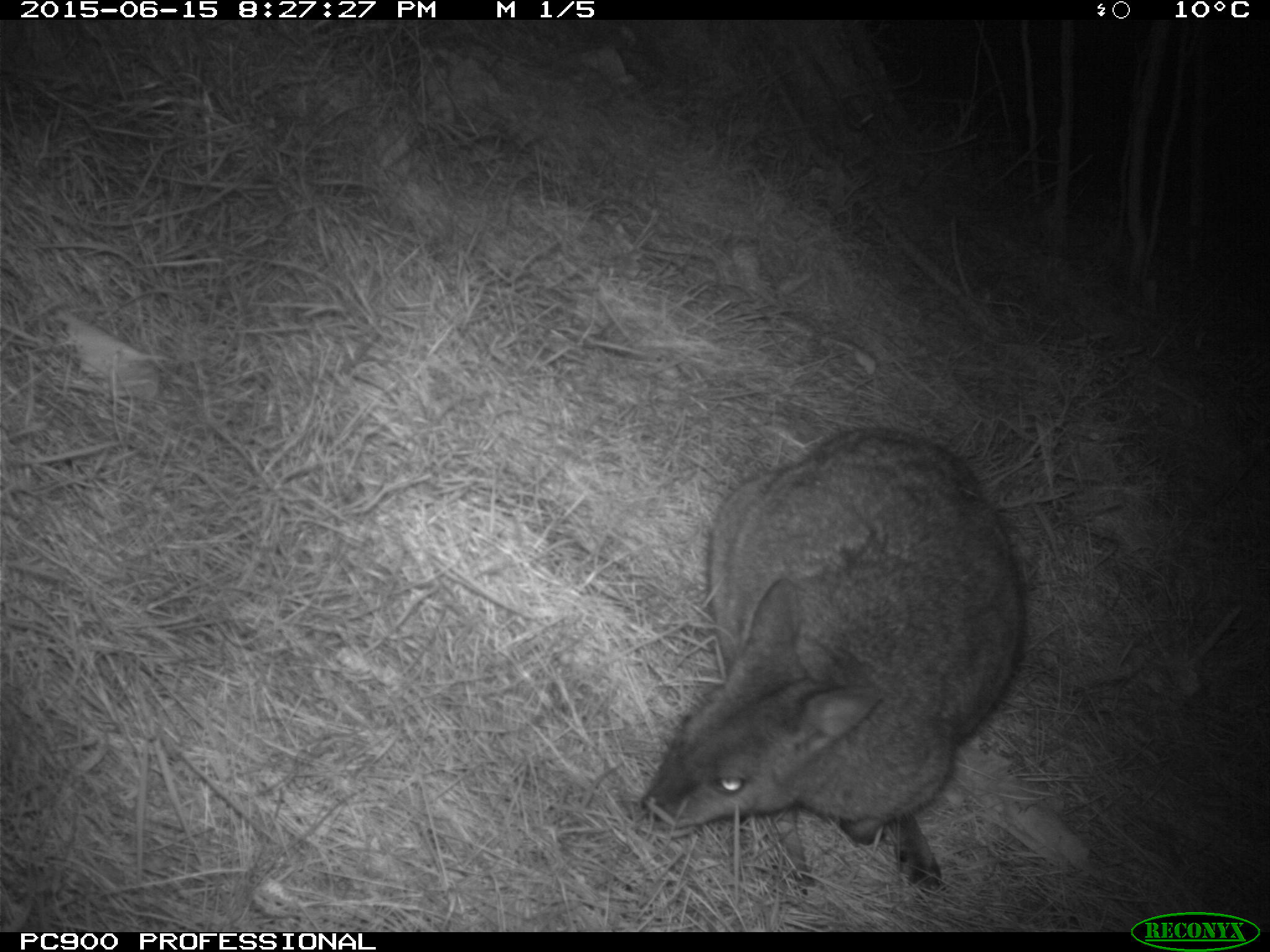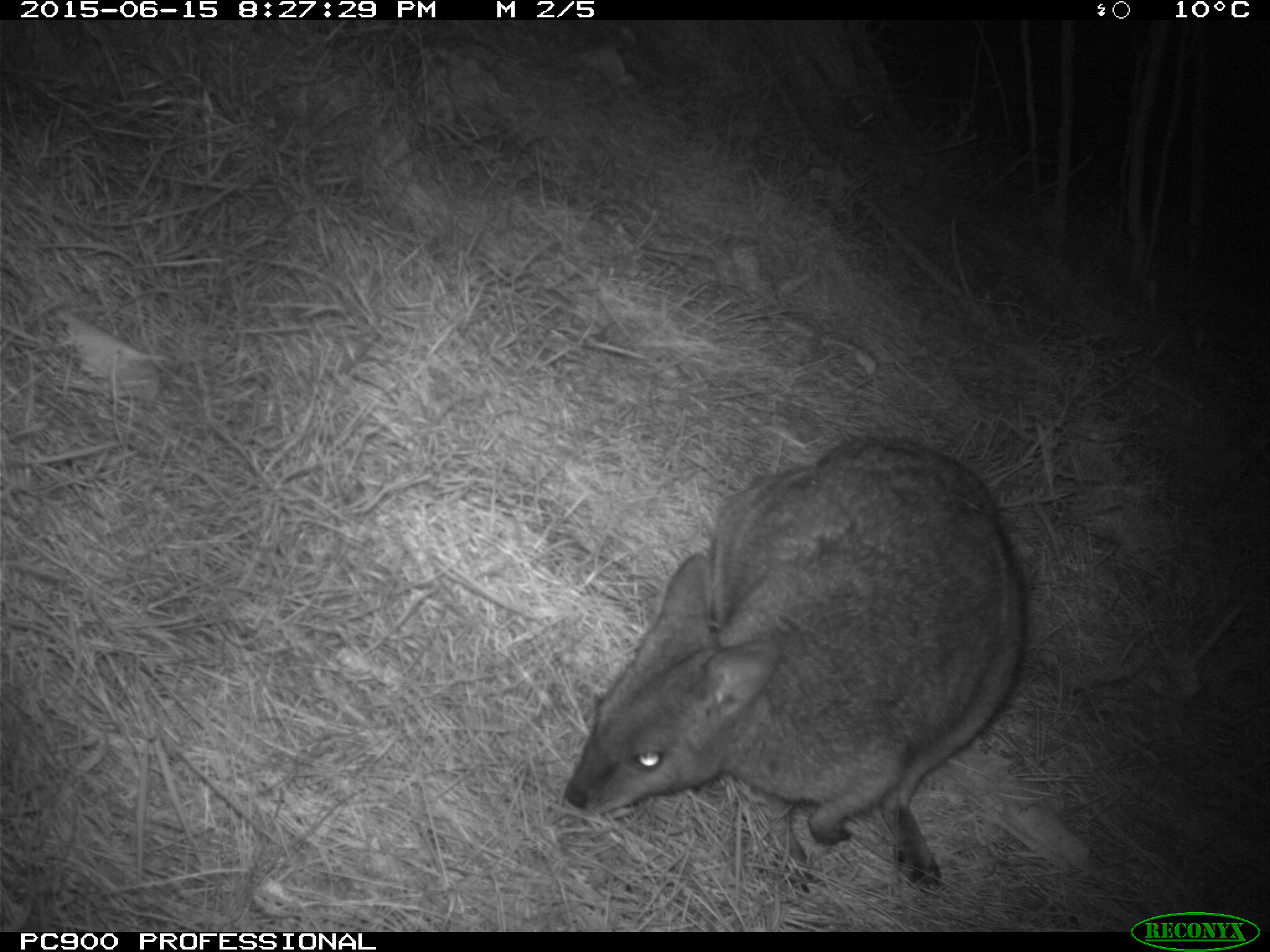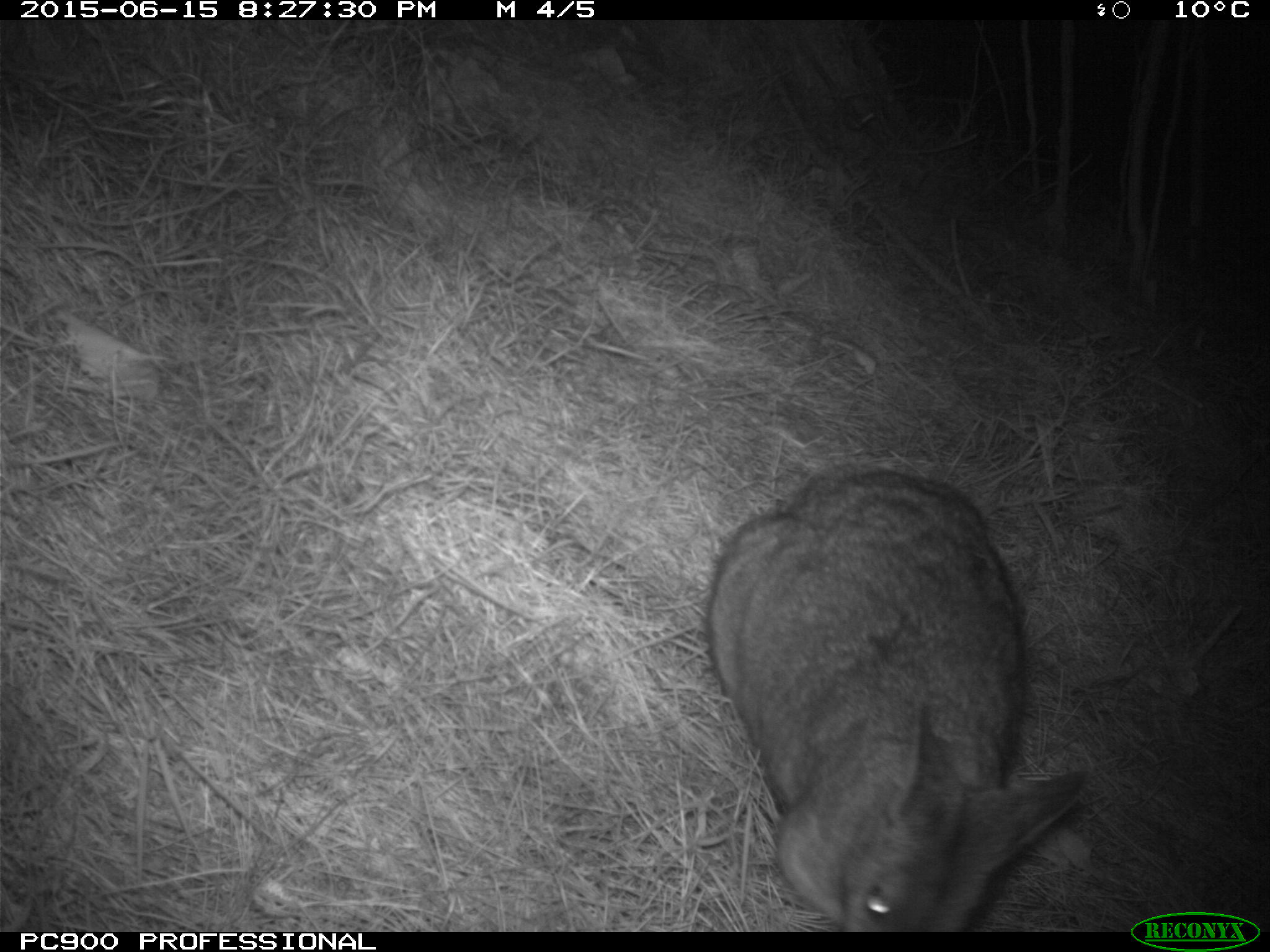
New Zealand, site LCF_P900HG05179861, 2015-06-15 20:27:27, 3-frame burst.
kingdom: Animalia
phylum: Chordata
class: Mammalia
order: Diprotodontia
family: Macropodidae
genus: Notamacropus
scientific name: Notamacropus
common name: wallaby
Wallaby (Notamacropus).